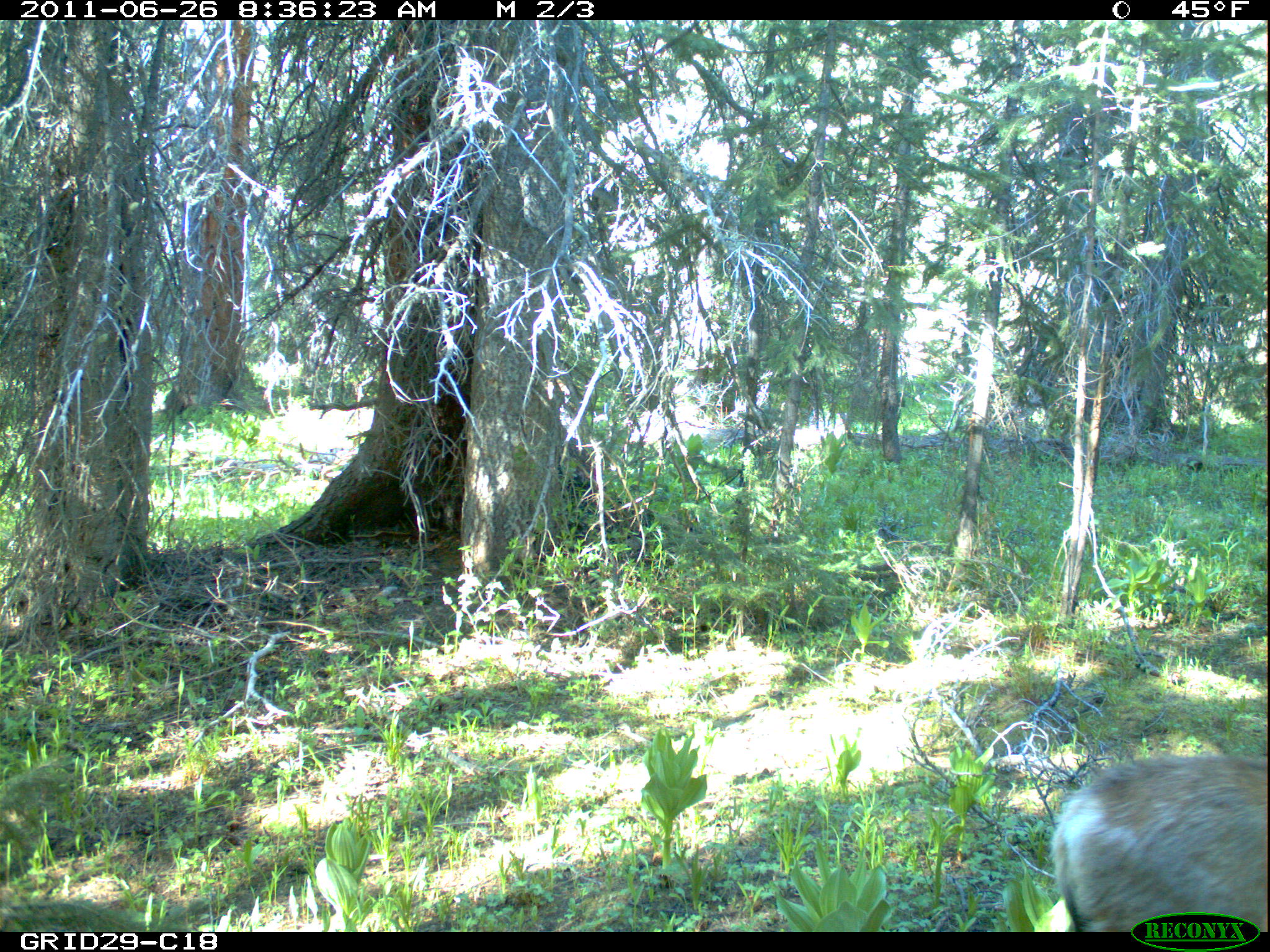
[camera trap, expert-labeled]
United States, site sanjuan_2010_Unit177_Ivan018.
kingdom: Animalia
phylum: Chordata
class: Mammalia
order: Artiodactyla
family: Cervidae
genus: Odocoileus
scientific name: Odocoileus hemionus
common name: mule deer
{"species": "Odocoileus hemionus (mule deer)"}